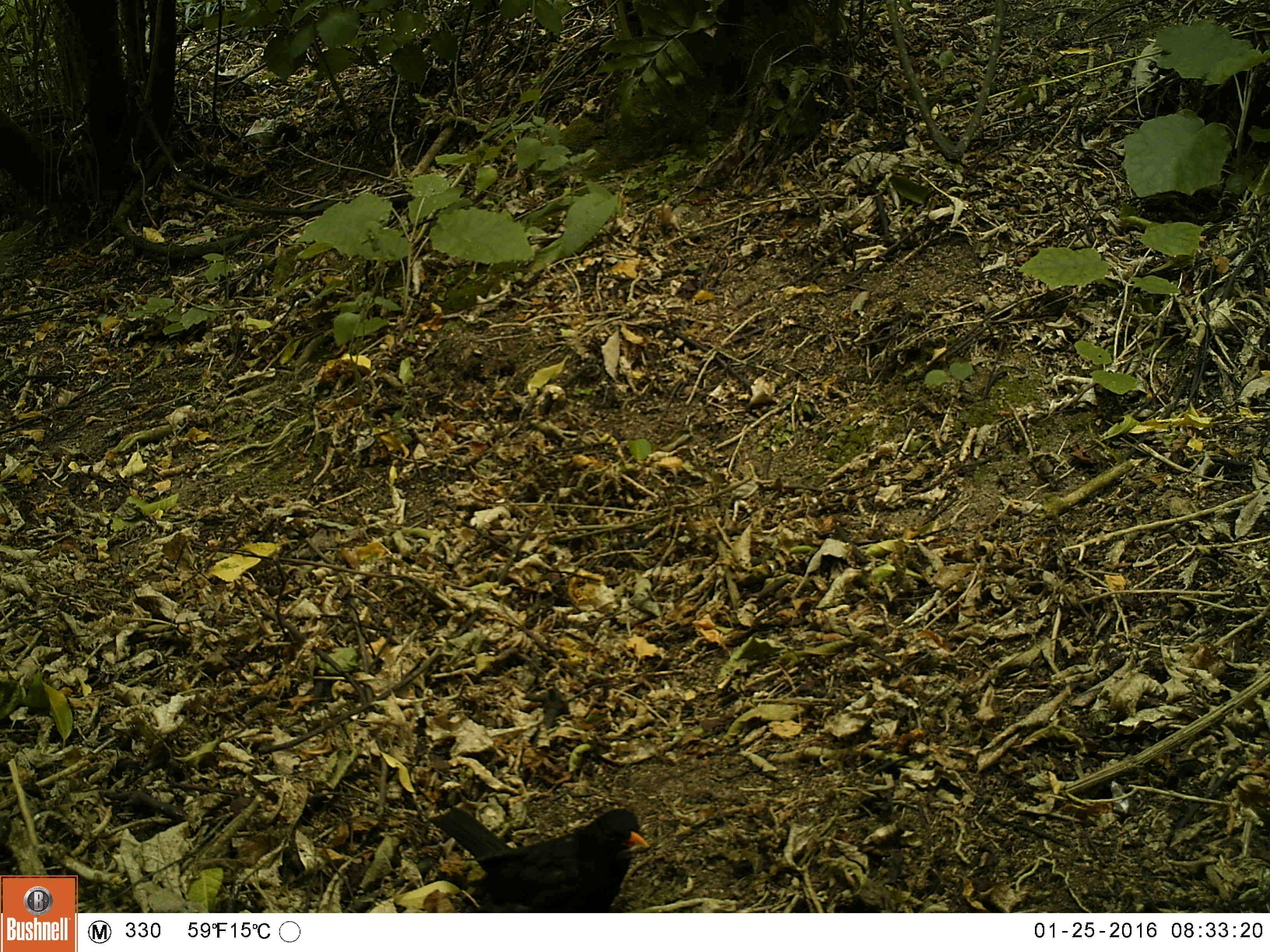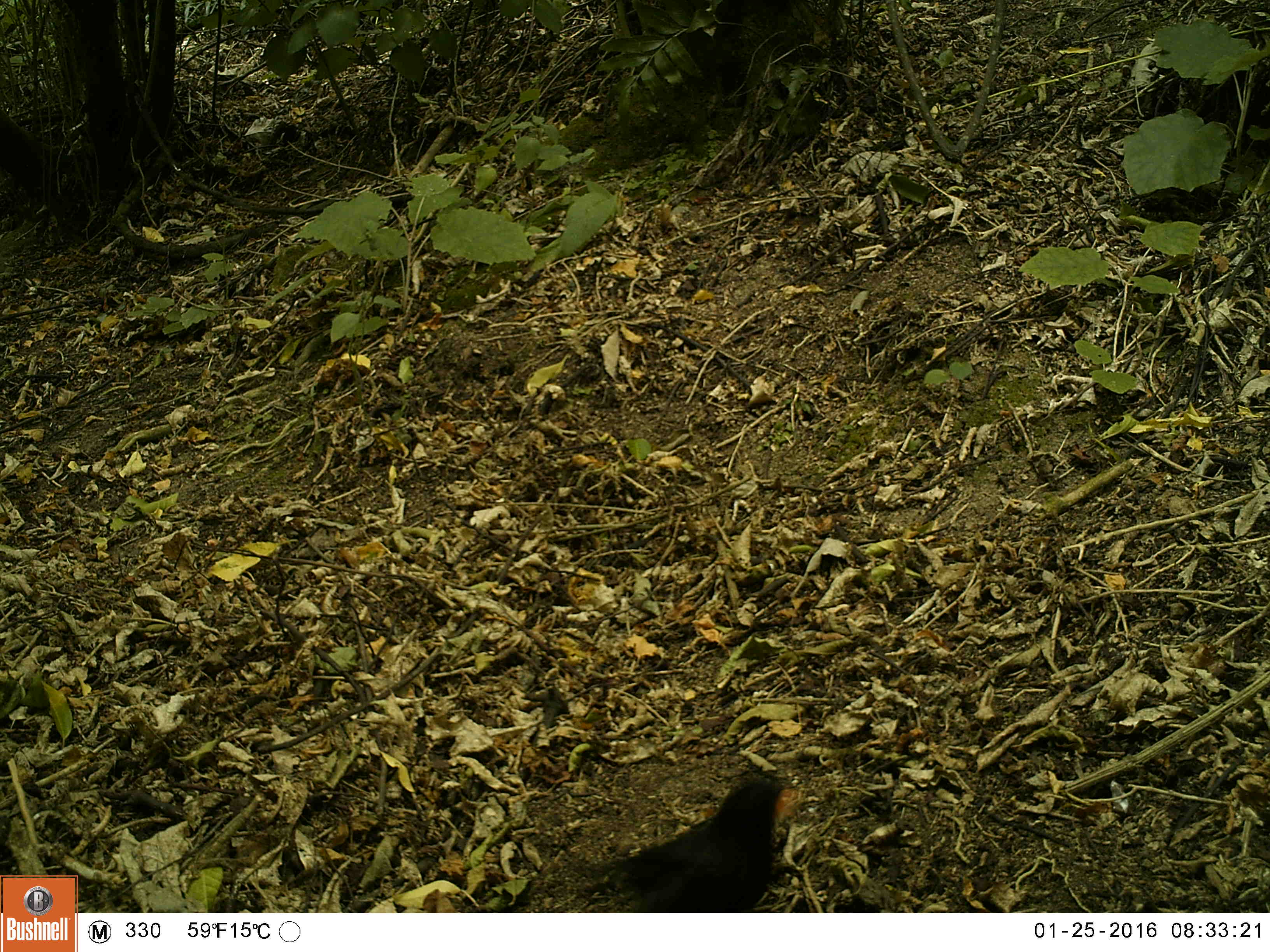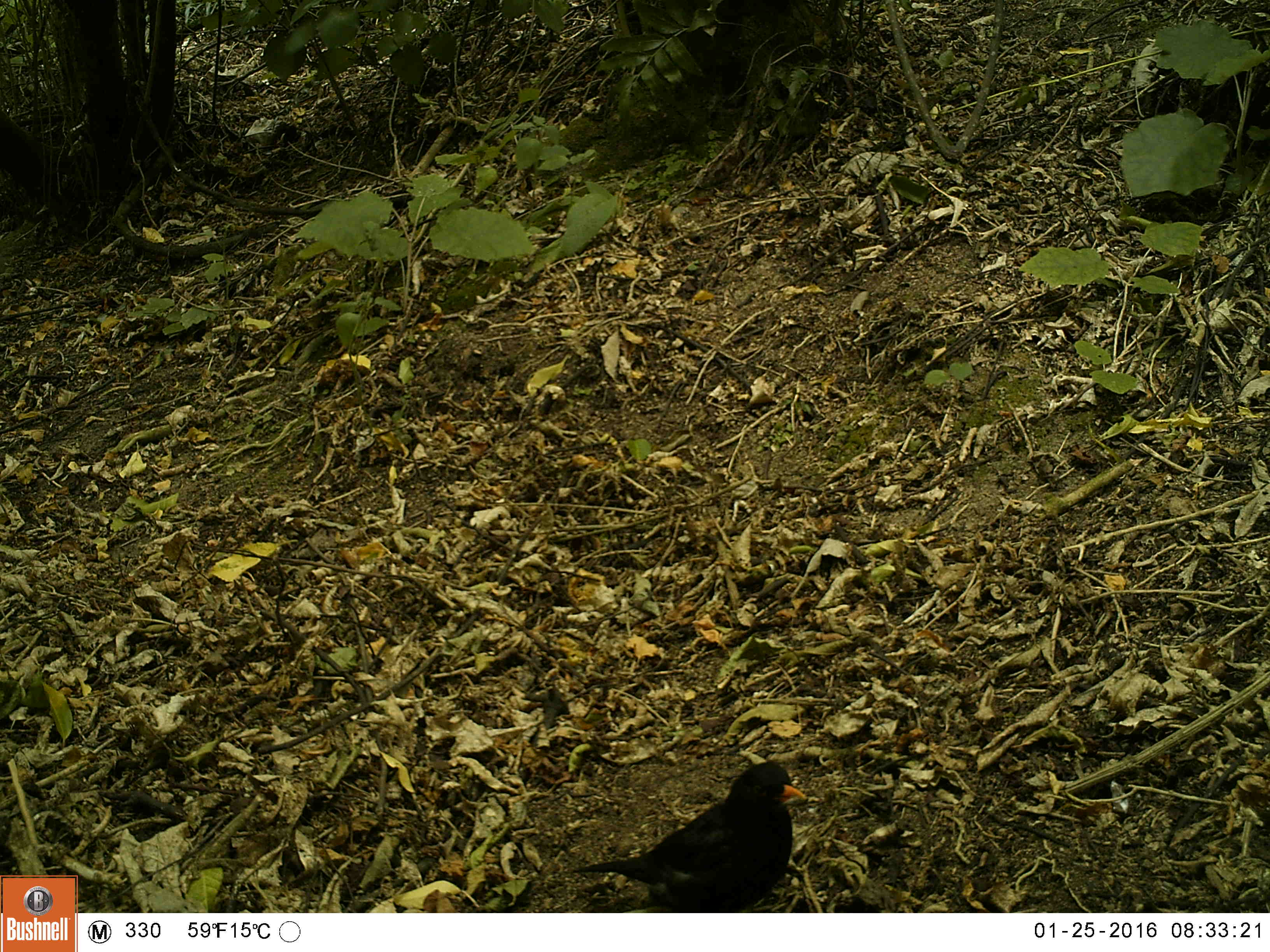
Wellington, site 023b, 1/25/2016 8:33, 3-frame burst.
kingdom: Animalia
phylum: Chordata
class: Aves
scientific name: Aves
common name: bird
Bird (Aves).